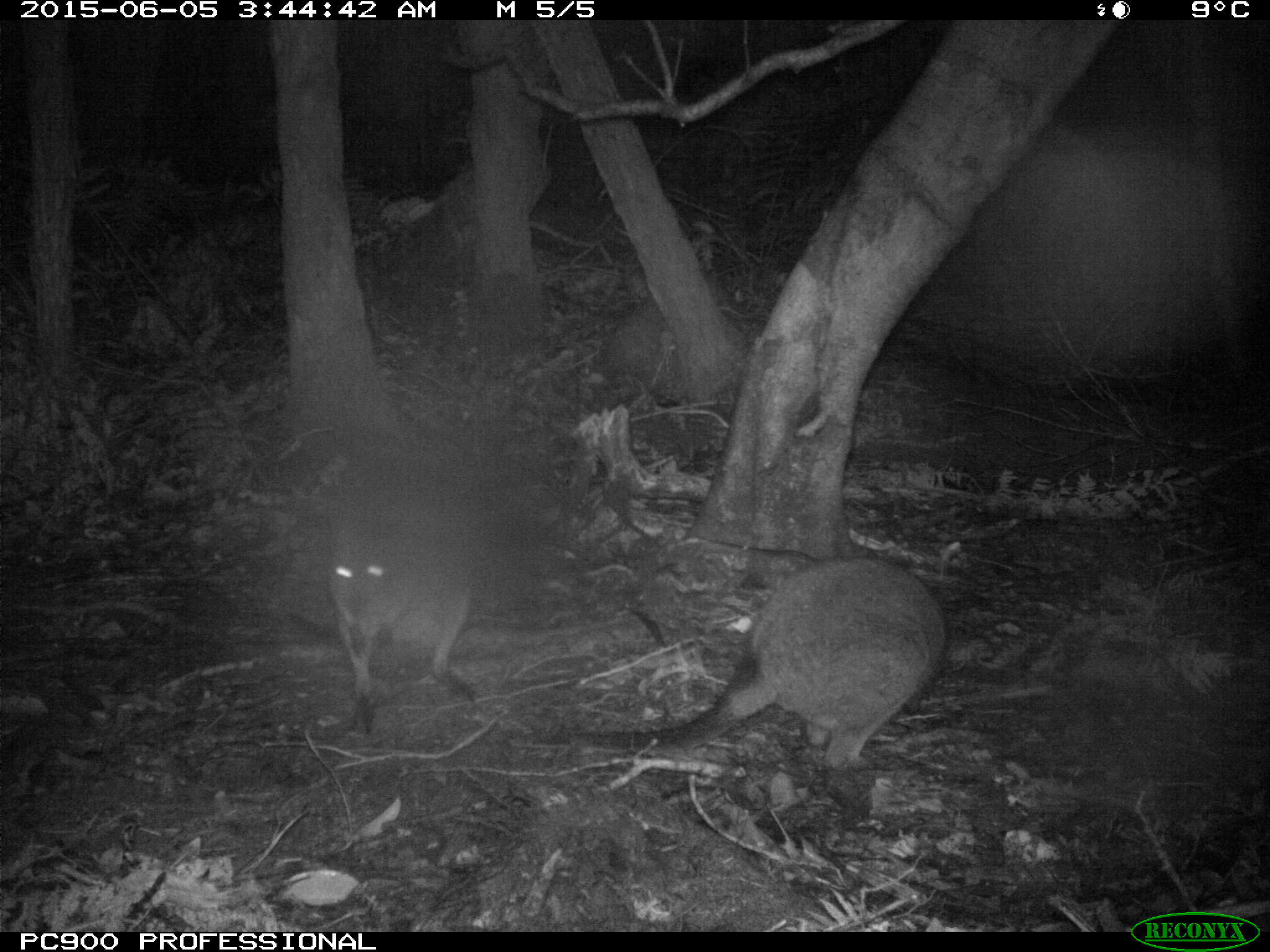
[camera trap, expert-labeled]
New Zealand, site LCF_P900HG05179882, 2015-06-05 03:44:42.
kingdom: Animalia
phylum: Chordata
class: Mammalia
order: Diprotodontia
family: Macropodidae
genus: Notamacropus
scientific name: Notamacropus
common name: wallaby